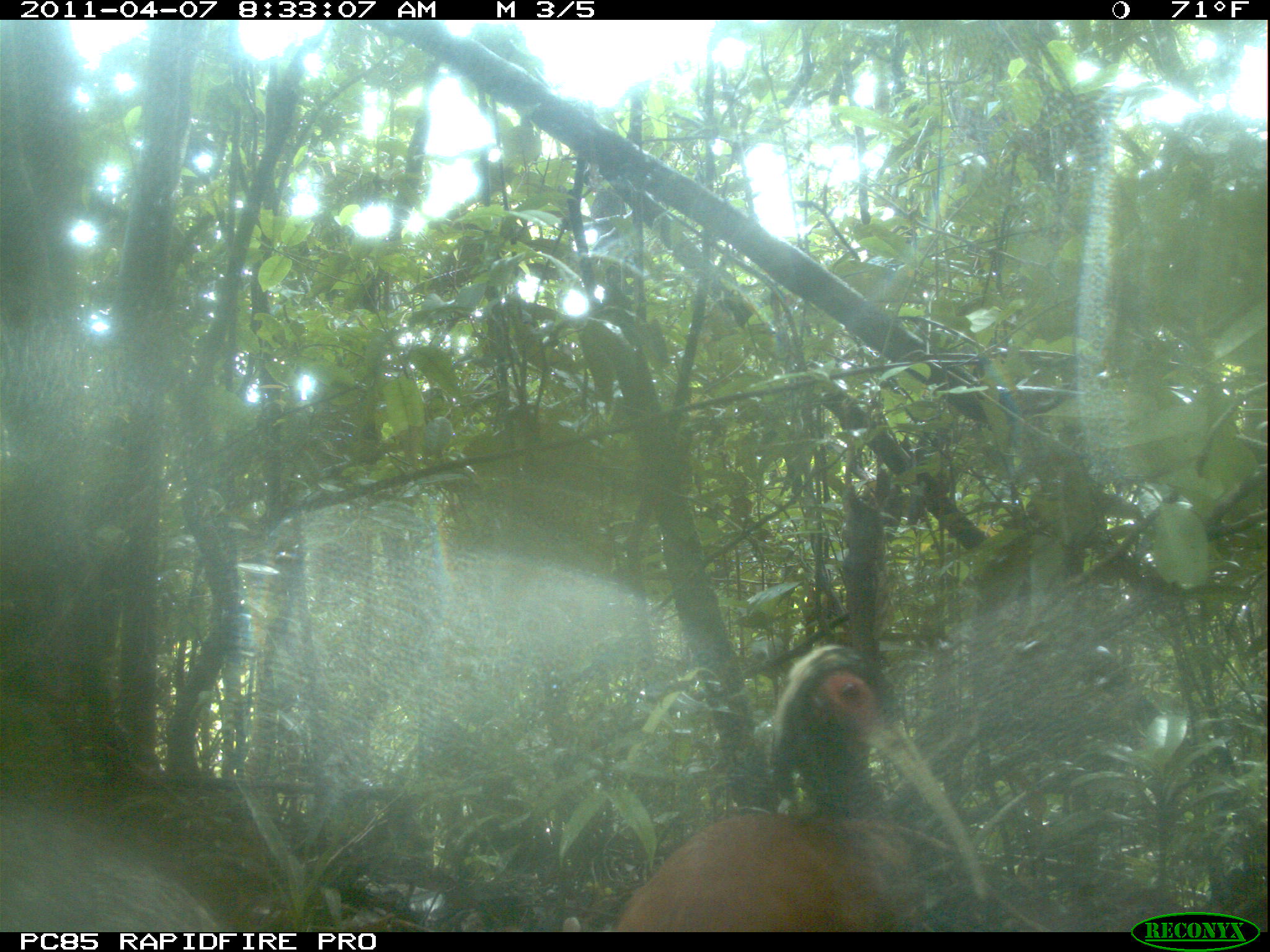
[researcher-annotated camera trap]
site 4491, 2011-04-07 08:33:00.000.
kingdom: Animalia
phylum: Chordata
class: Aves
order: Pelecaniformes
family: Threskiornithidae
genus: Lophotibis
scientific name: Lophotibis cristata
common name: madagascan ibis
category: lophotibis cristataa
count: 2